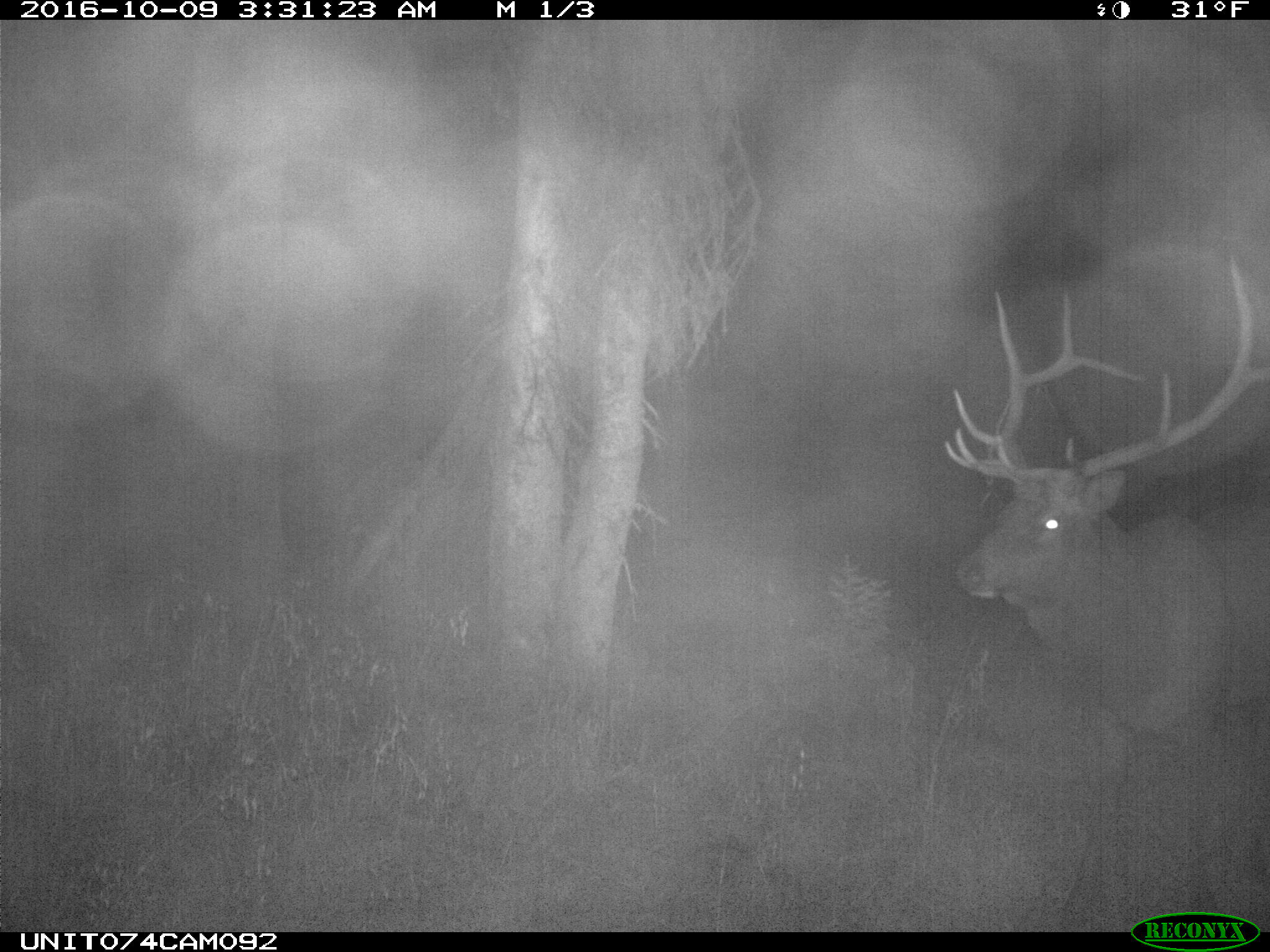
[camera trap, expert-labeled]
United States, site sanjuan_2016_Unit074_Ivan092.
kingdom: Animalia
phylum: Chordata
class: Mammalia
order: Artiodactyla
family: Cervidae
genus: Cervus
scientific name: Cervus elaphus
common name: red deer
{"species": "Cervus elaphus (red deer)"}